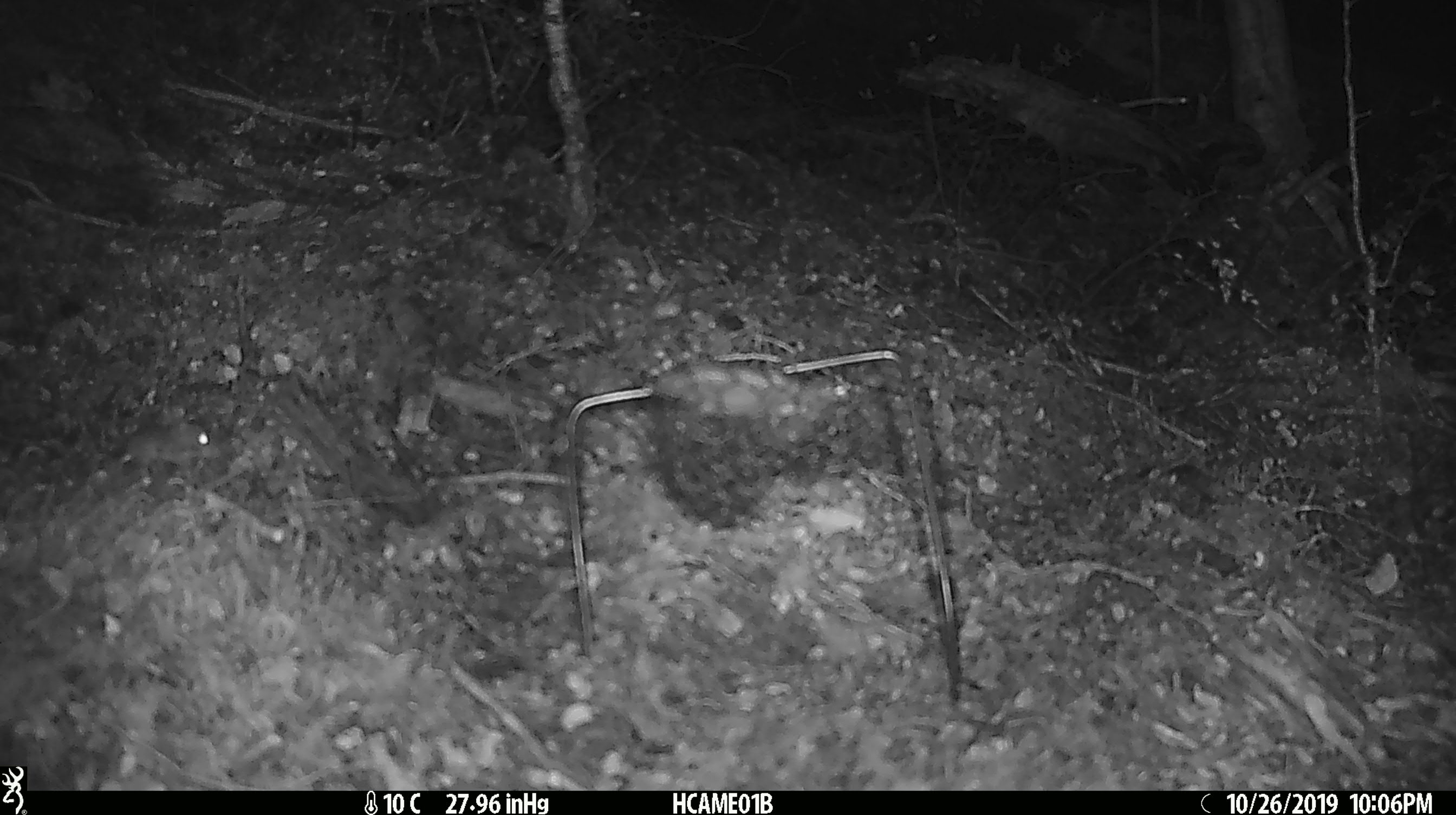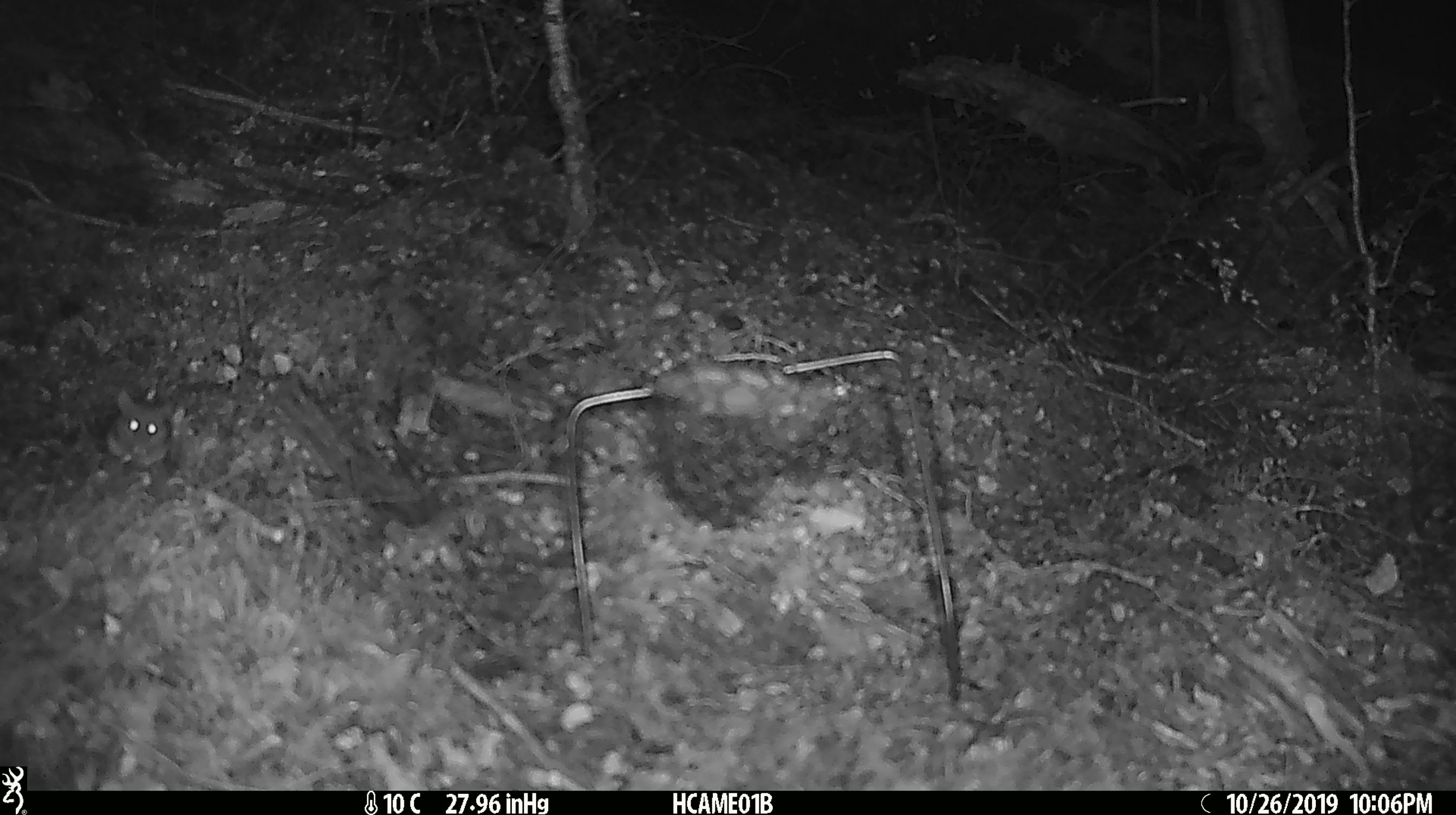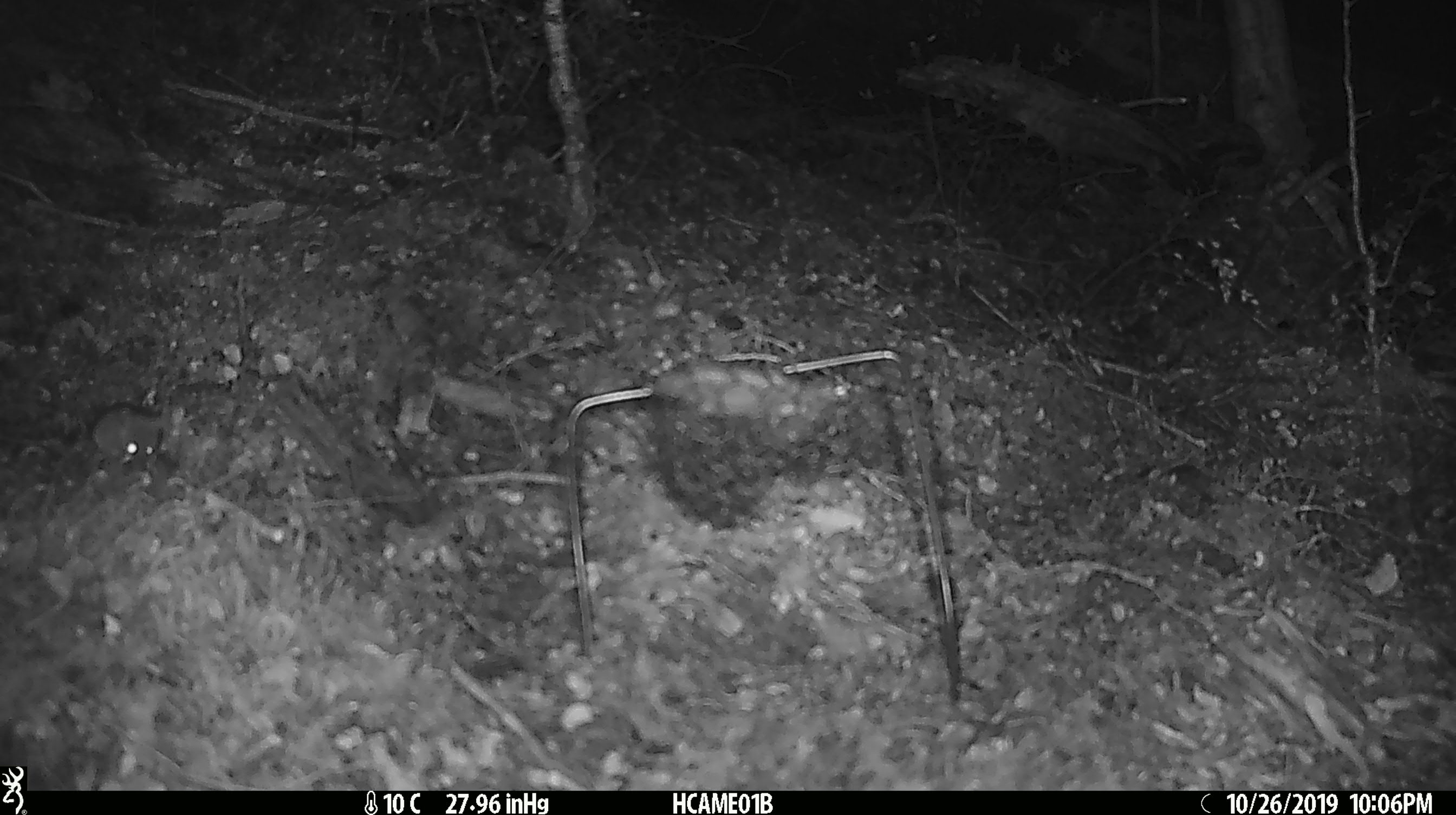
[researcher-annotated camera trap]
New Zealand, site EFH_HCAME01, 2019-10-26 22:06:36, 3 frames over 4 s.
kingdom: Animalia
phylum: Chordata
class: Mammalia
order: Rodentia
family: Muridae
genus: Mus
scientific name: Mus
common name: mouse